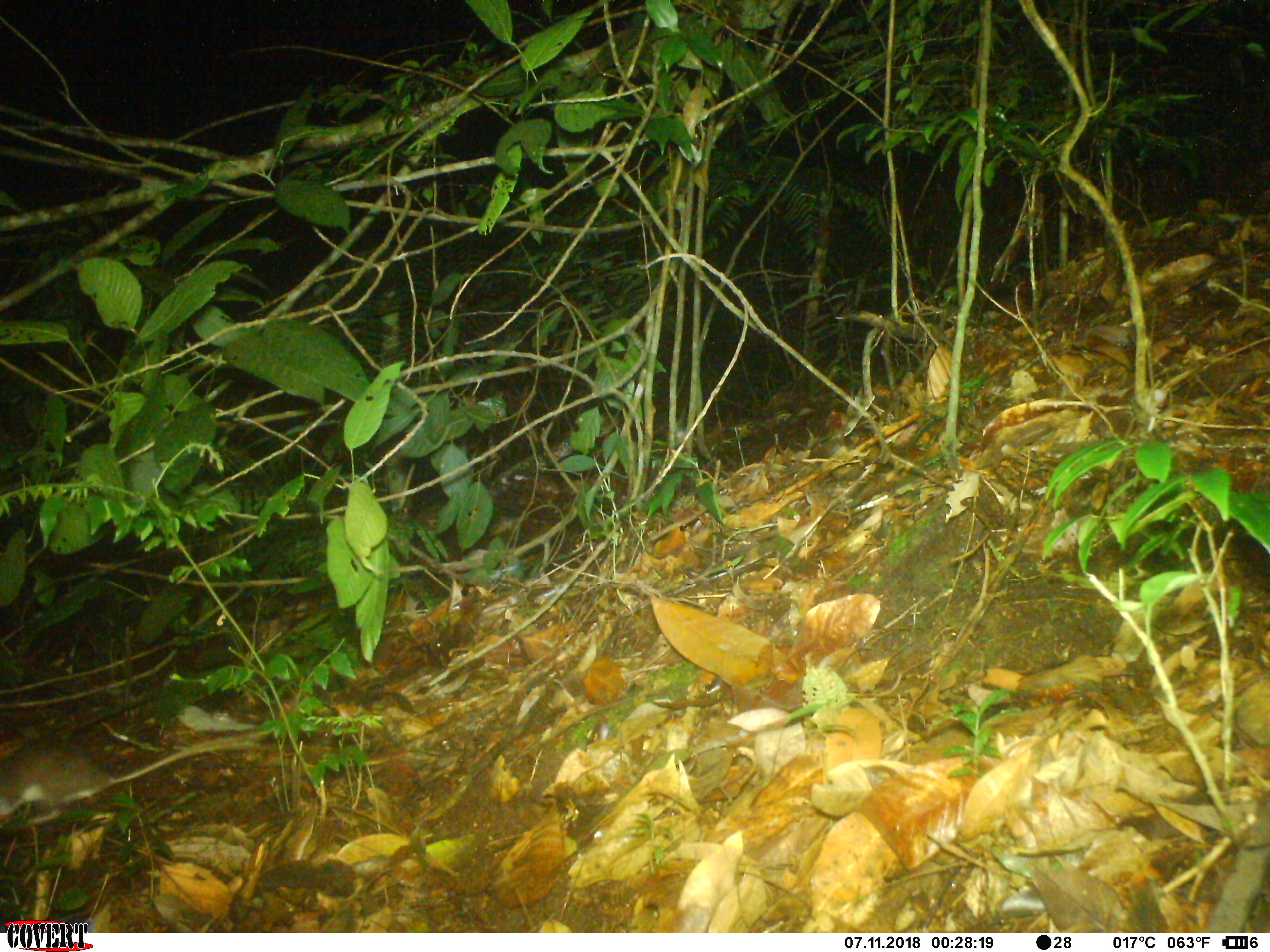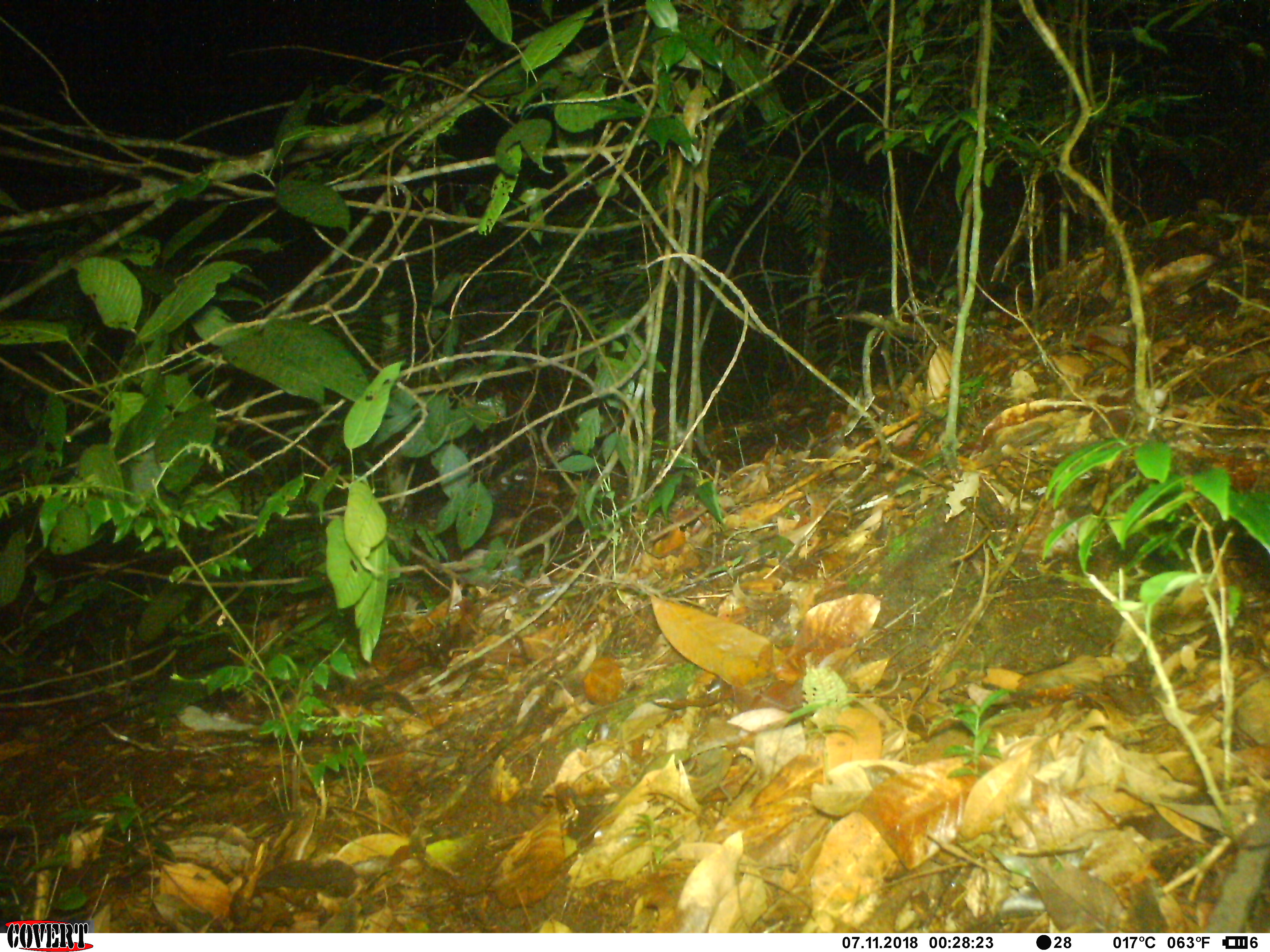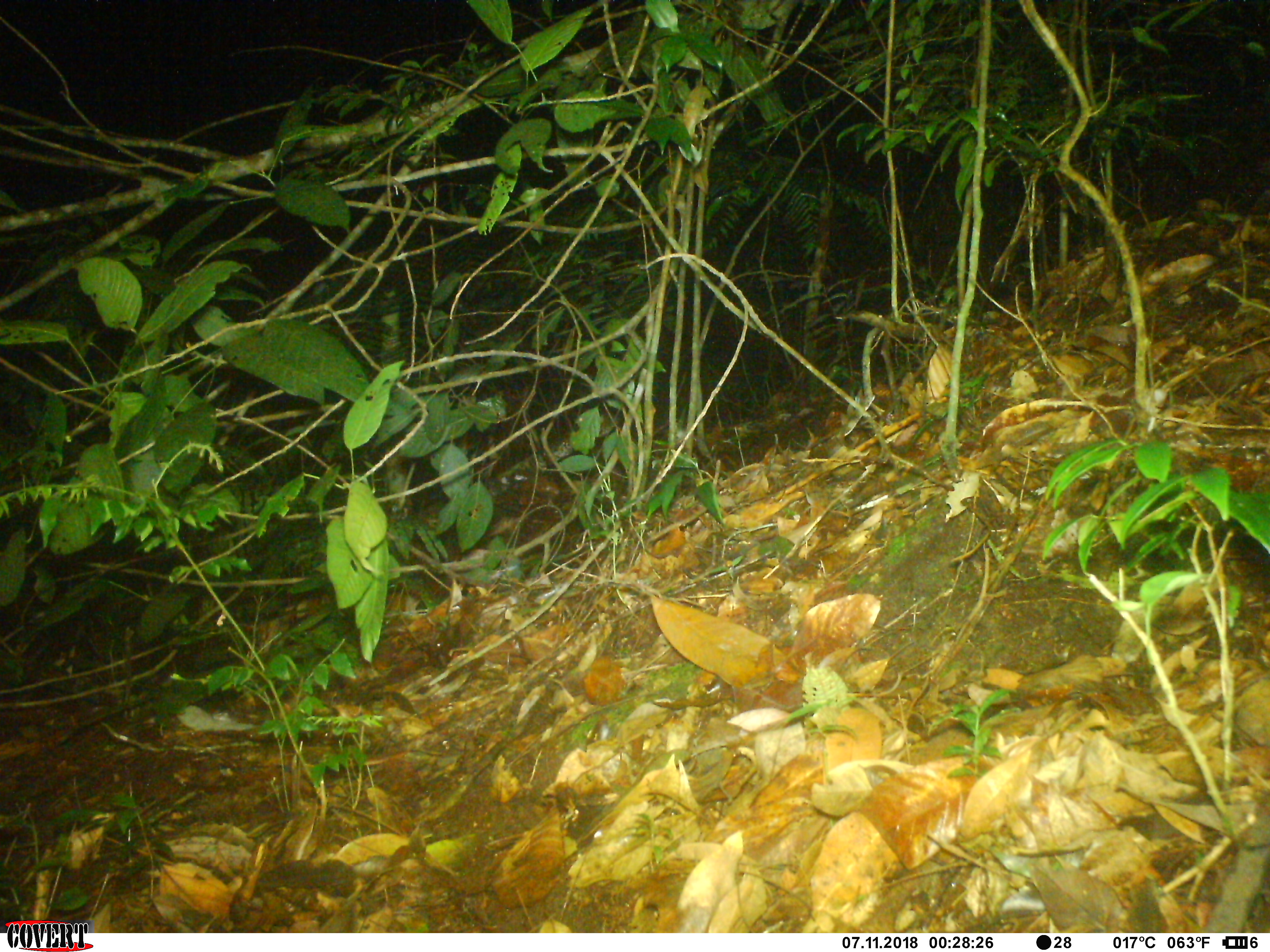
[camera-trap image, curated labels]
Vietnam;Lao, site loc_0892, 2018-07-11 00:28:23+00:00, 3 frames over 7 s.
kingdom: Animalia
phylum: Chordata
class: Mammalia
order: Rodentia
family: Muridae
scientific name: Muridae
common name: old-world mice and rats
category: unidentified murid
Unidentified murid (old-world mice and rats) (Muridae). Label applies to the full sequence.